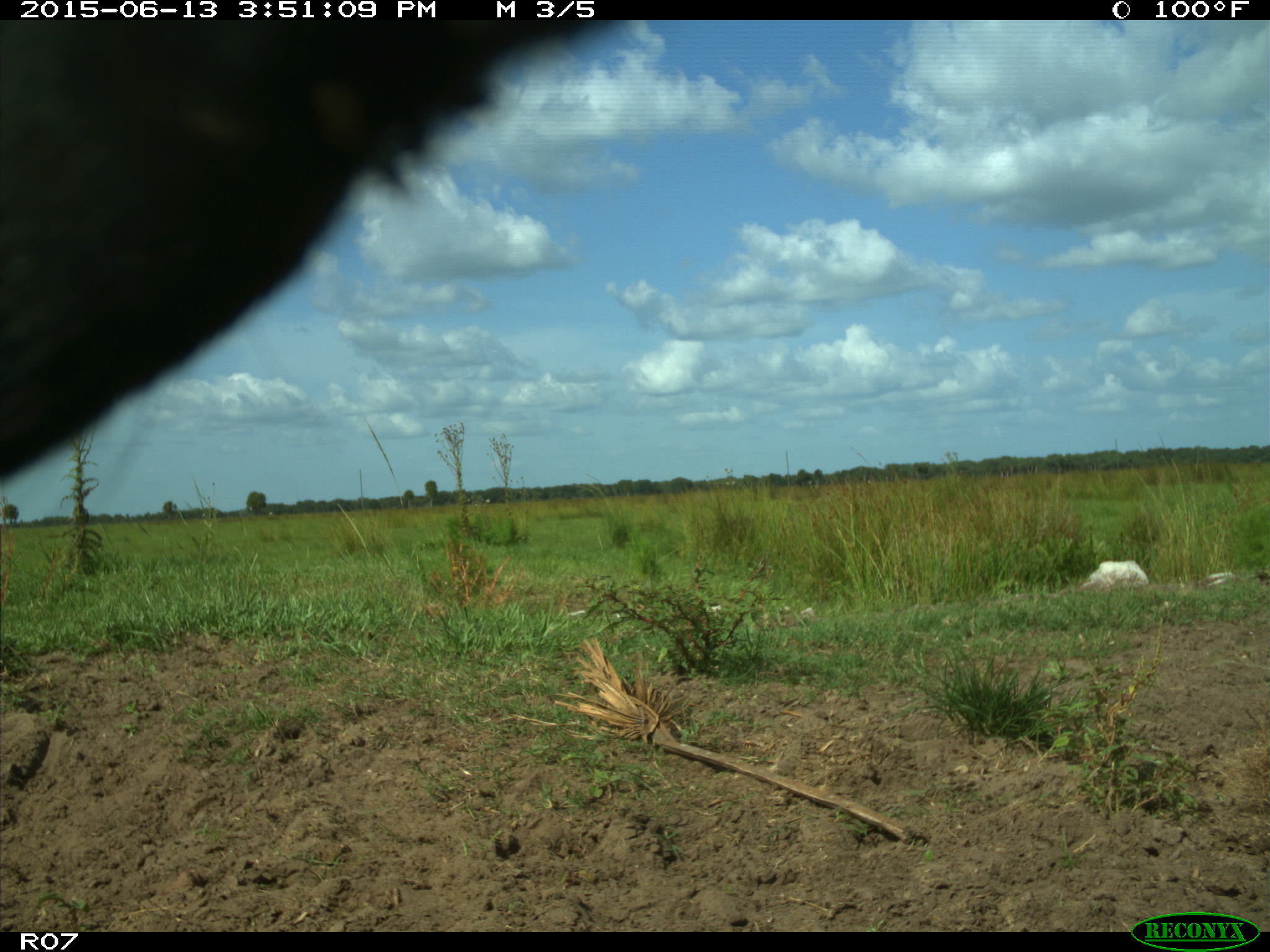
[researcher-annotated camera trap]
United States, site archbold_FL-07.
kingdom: Animalia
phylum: Chordata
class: Mammalia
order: Artiodactyla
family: Bovidae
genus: Bos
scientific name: Bos taurus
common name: domestic cow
Bos taurus (domestic cow).